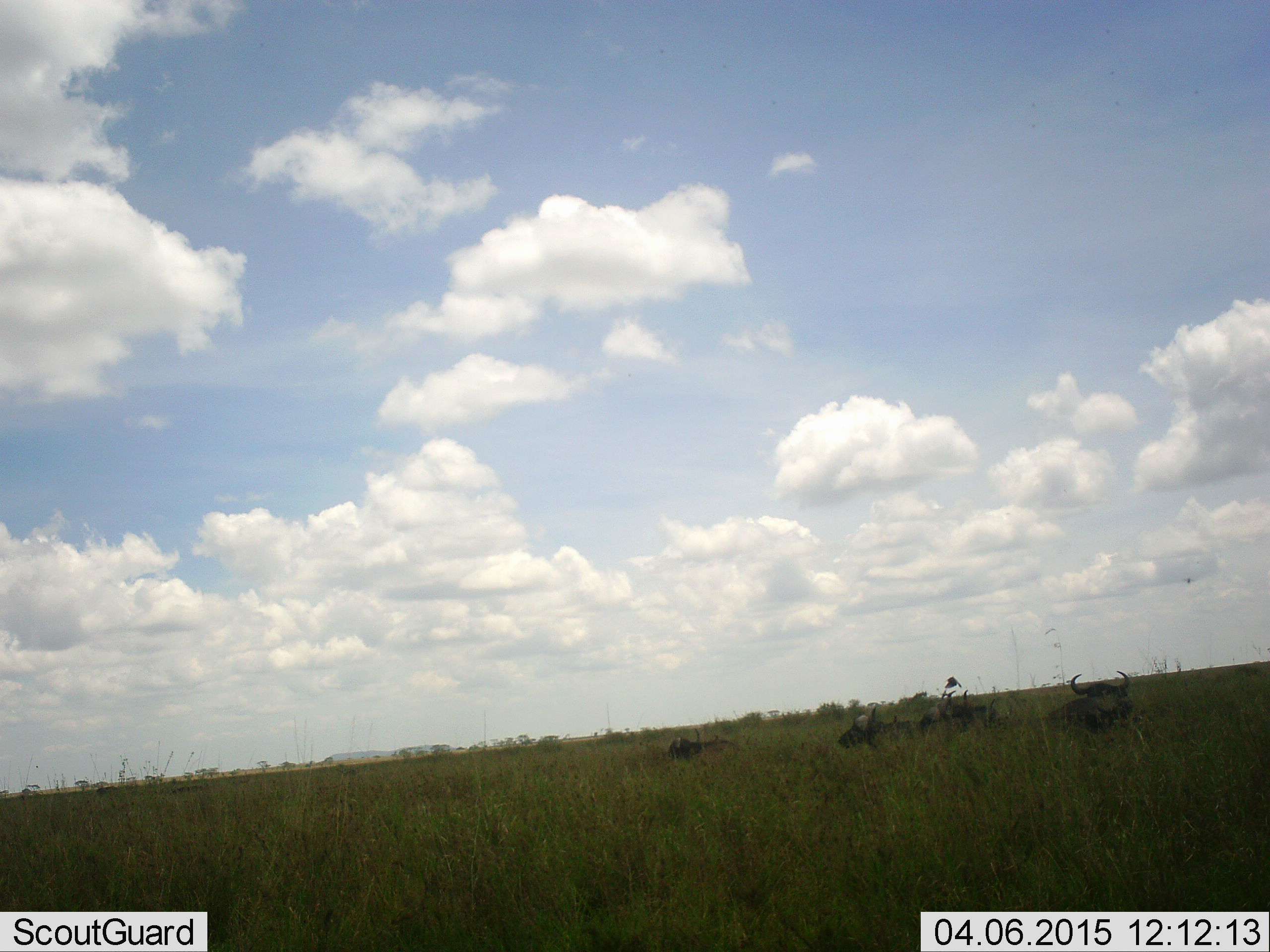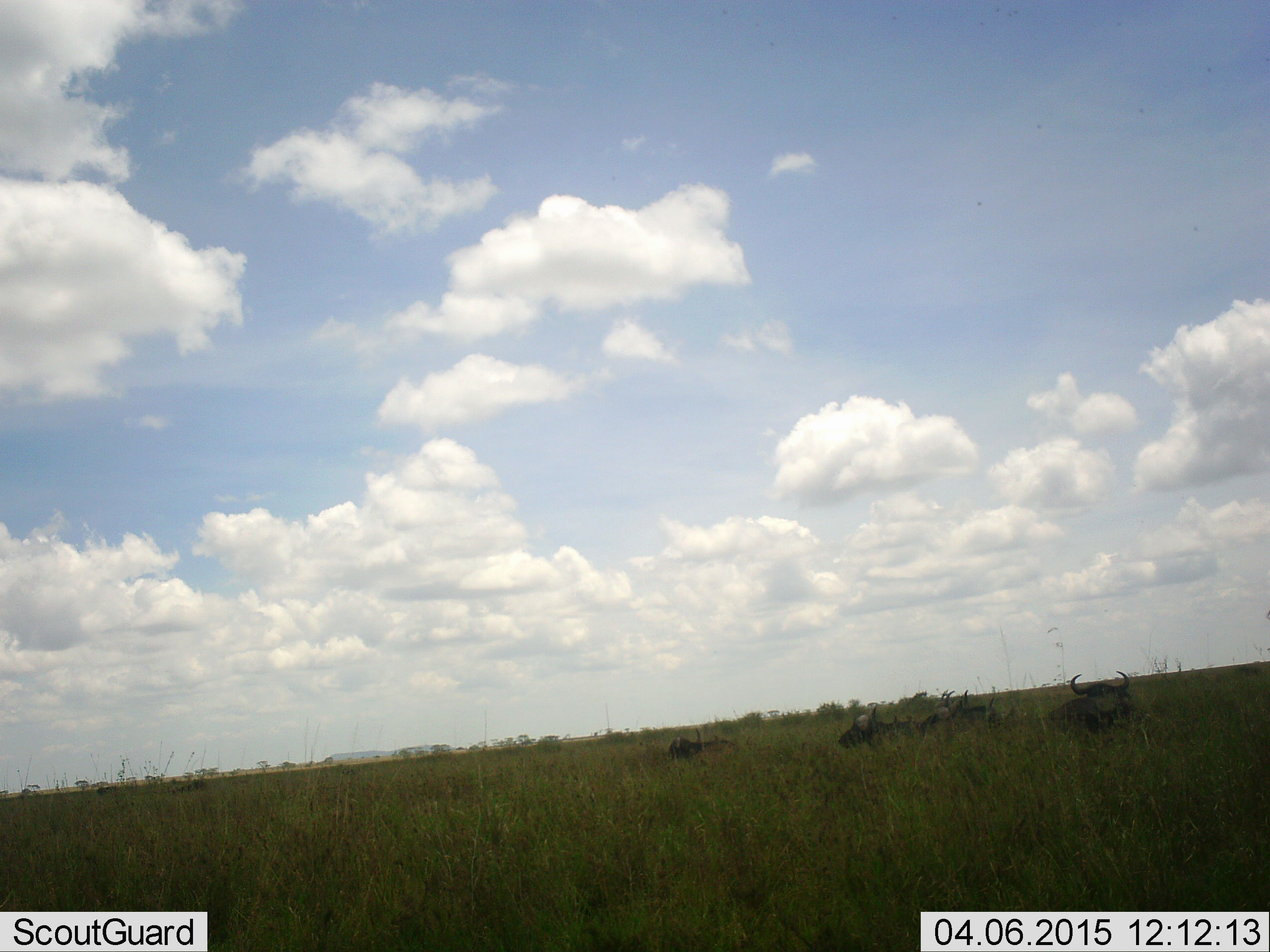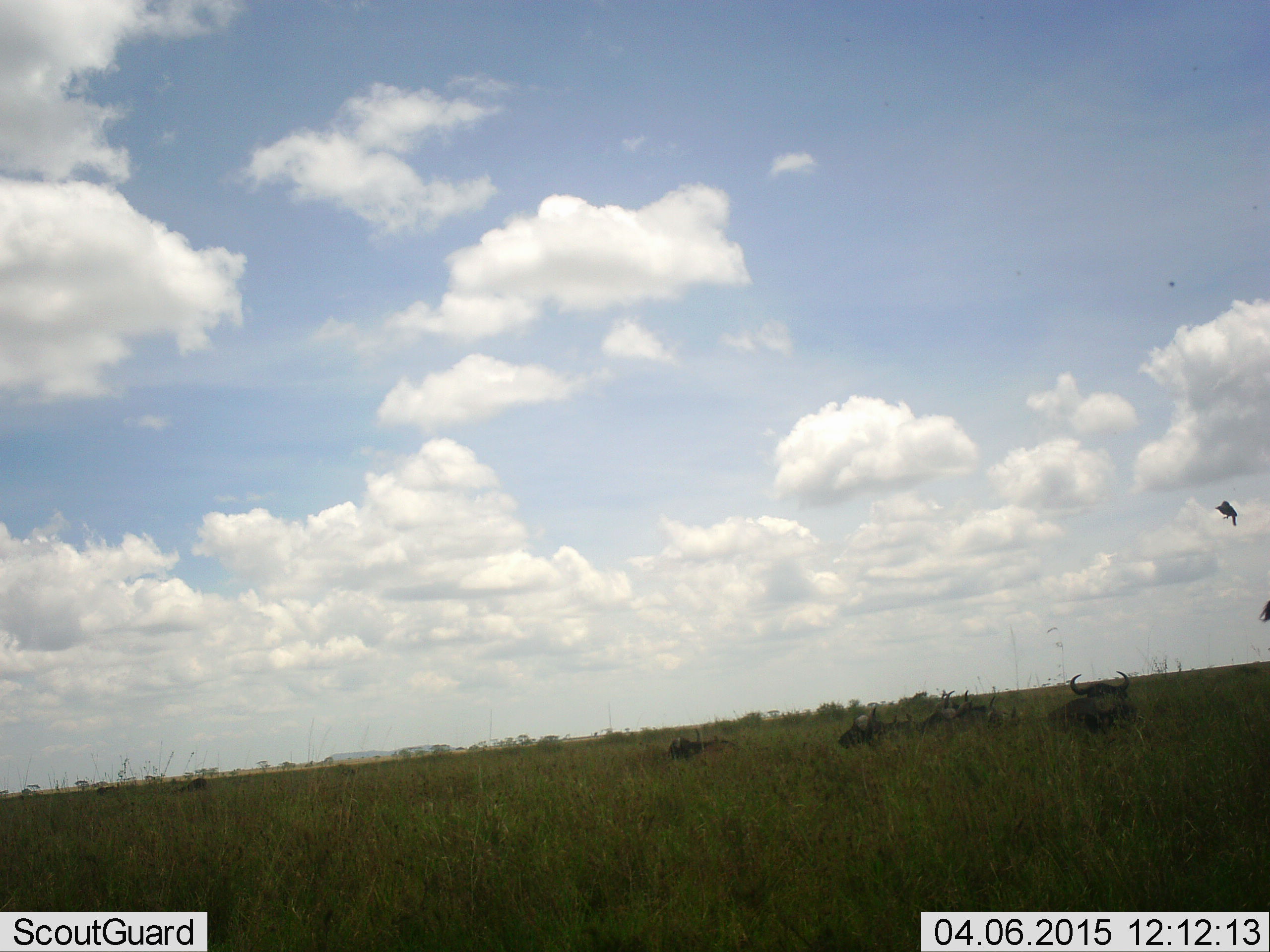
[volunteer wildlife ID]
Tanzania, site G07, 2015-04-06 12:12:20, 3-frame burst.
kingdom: Animalia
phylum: Chordata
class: Mammalia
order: Artiodactyla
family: Bovidae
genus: Syncerus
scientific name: Syncerus caffer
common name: cape buffalo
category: buffalo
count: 5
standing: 0%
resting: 100%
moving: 0%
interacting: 0%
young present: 0%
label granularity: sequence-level